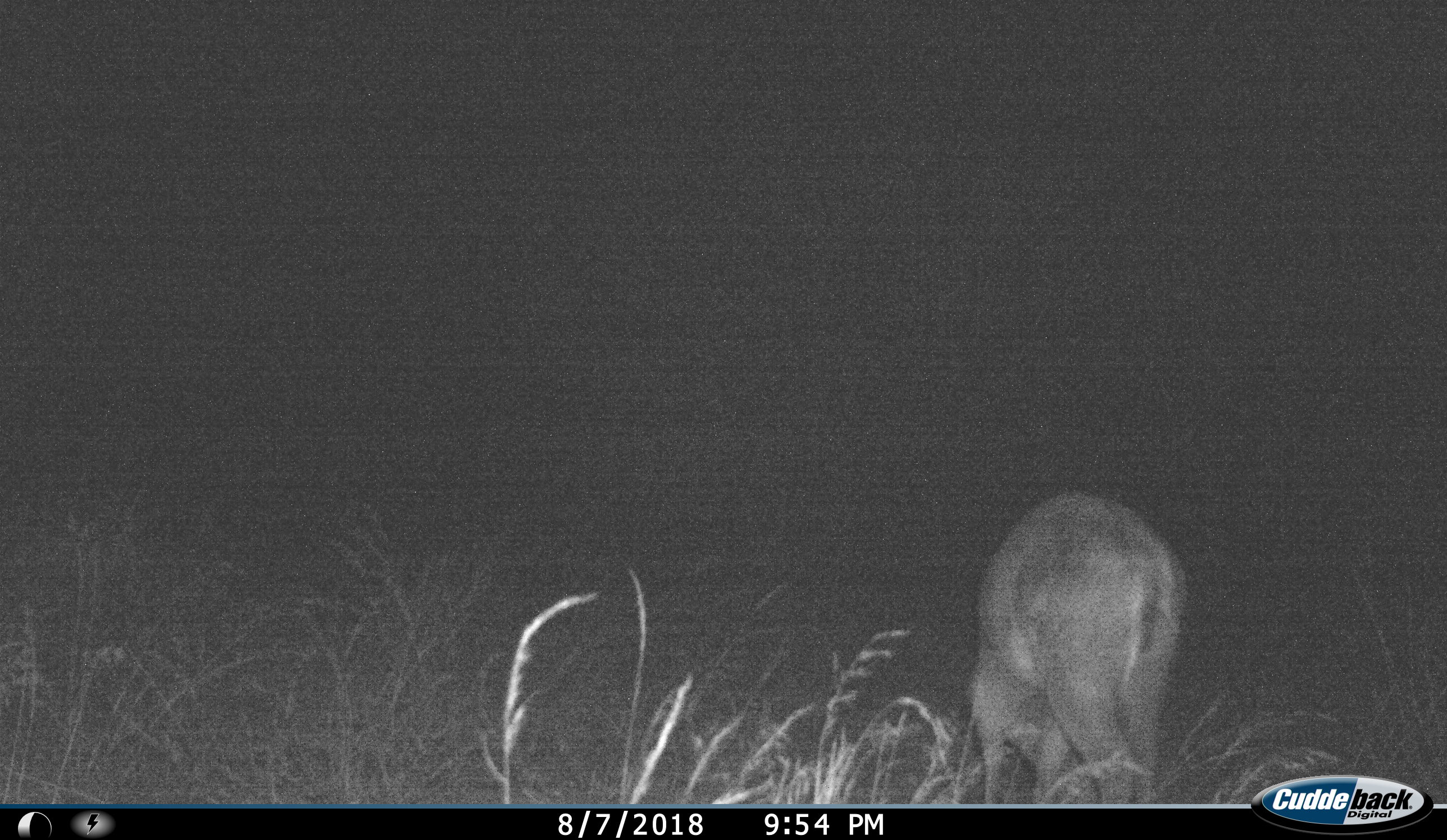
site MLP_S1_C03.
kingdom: Animalia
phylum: Chordata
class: Mammalia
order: Artiodactyla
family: Bovidae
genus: Sylvicapra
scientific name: Sylvicapra grimmia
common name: common duiker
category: duikercommongrey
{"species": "duikercommongrey (common duiker) (Sylvicapra grimmia)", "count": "1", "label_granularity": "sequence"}